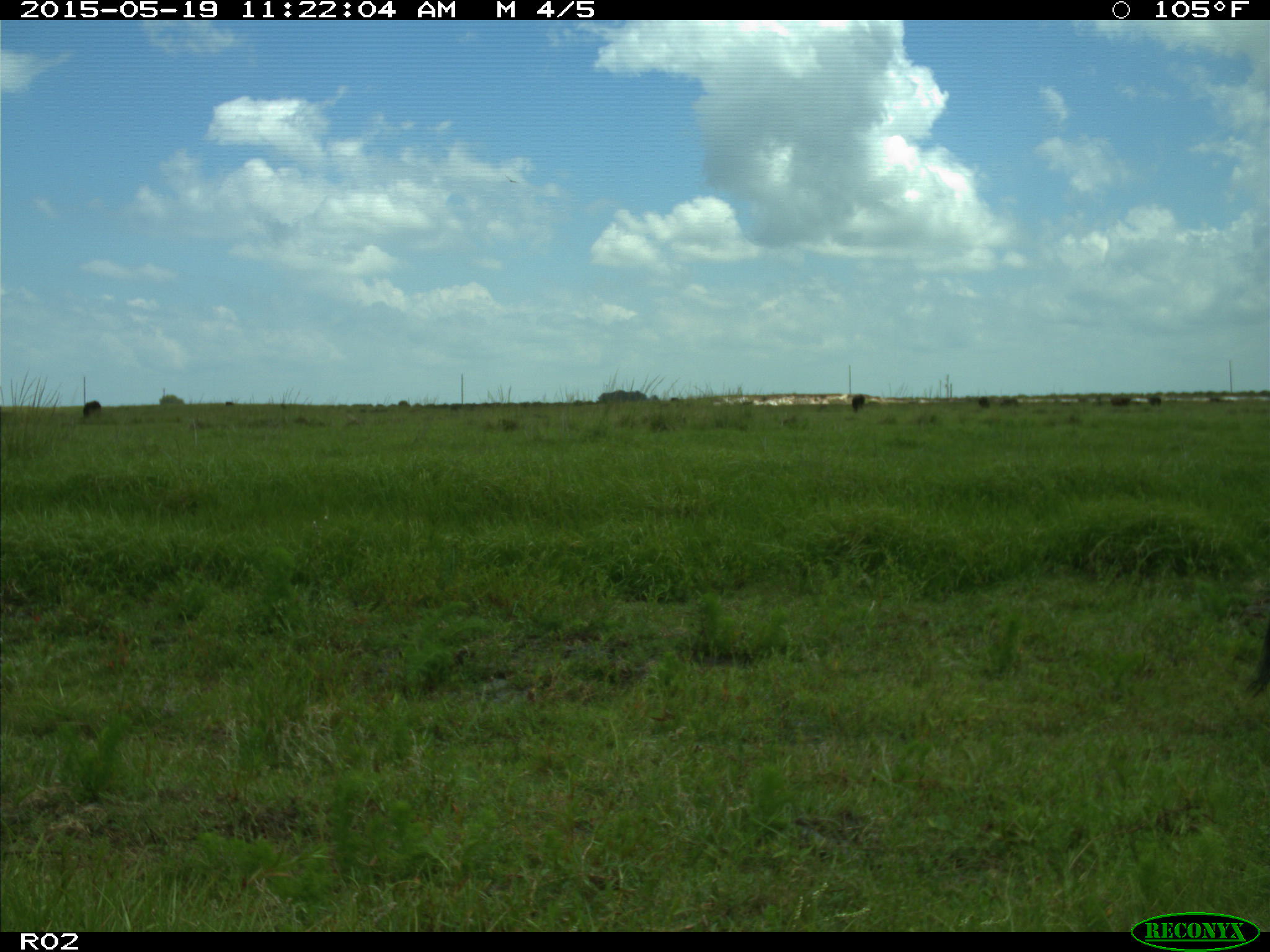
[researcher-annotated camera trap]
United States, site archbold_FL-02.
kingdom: Animalia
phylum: Chordata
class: Mammalia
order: Artiodactyla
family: Bovidae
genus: Bos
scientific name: Bos taurus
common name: domestic cow